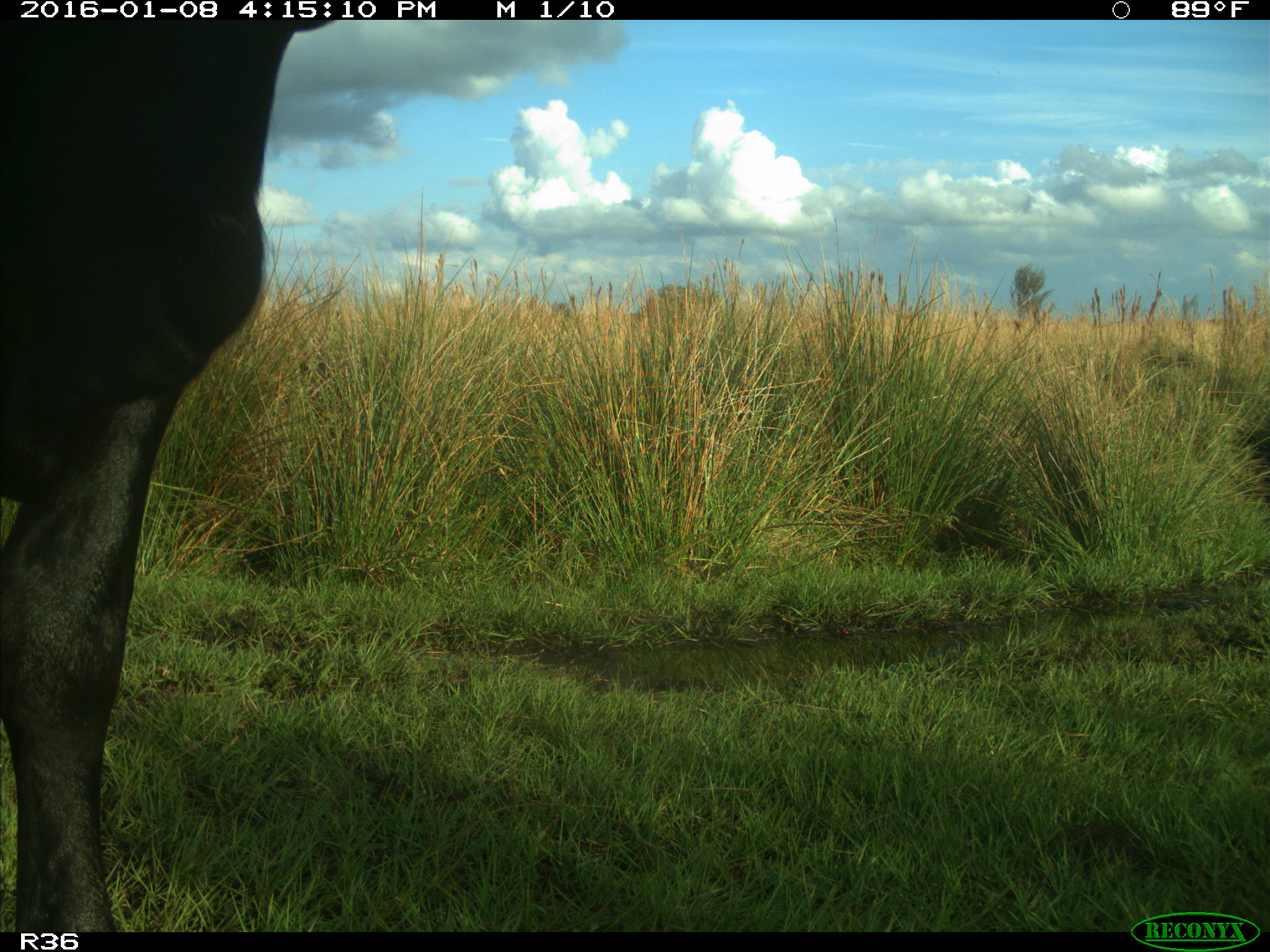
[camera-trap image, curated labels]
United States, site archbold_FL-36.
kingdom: Animalia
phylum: Chordata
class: Mammalia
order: Artiodactyla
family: Bovidae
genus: Bos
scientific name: Bos taurus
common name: domestic cow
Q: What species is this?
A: Bos taurus (domestic cow).